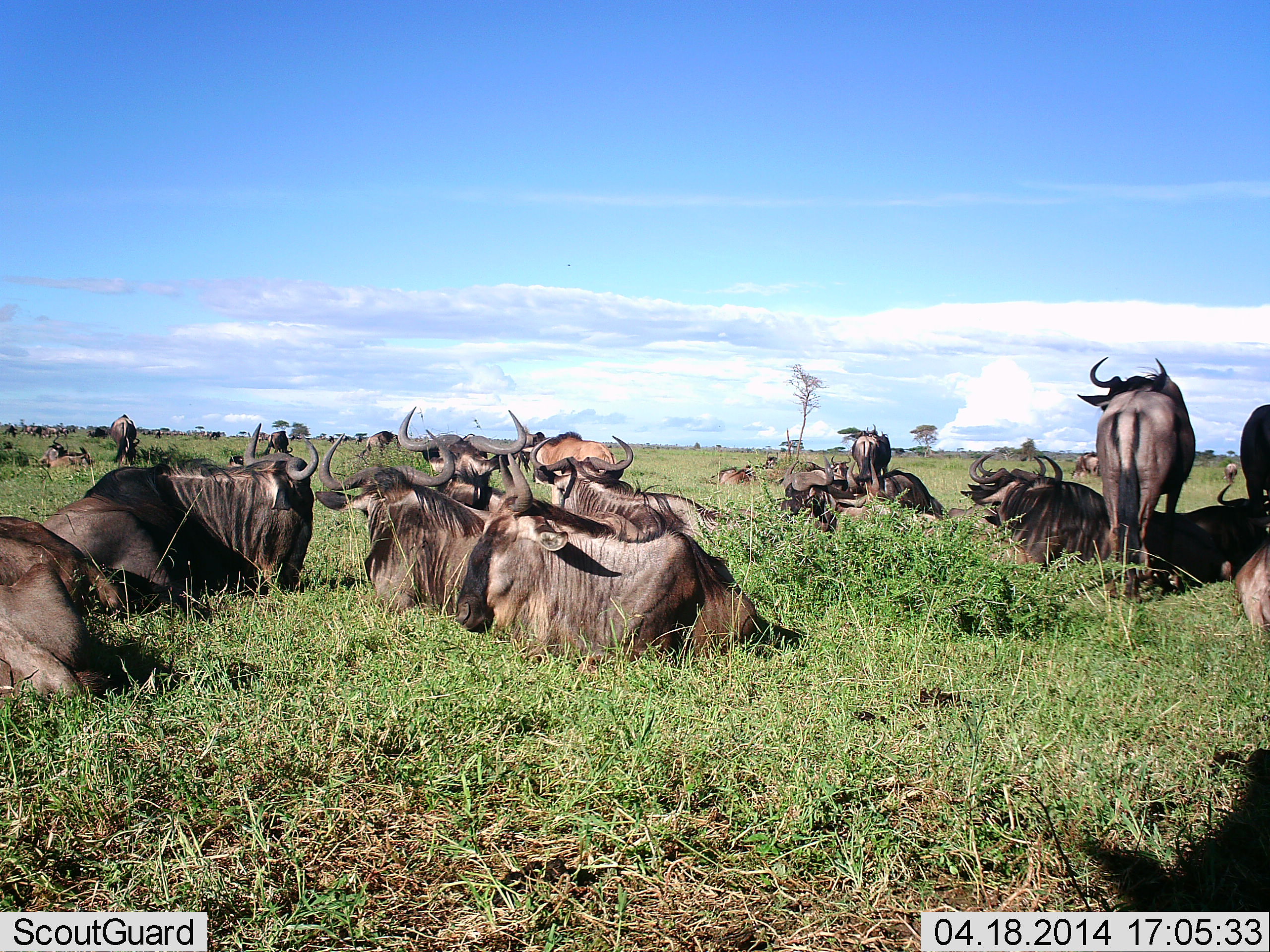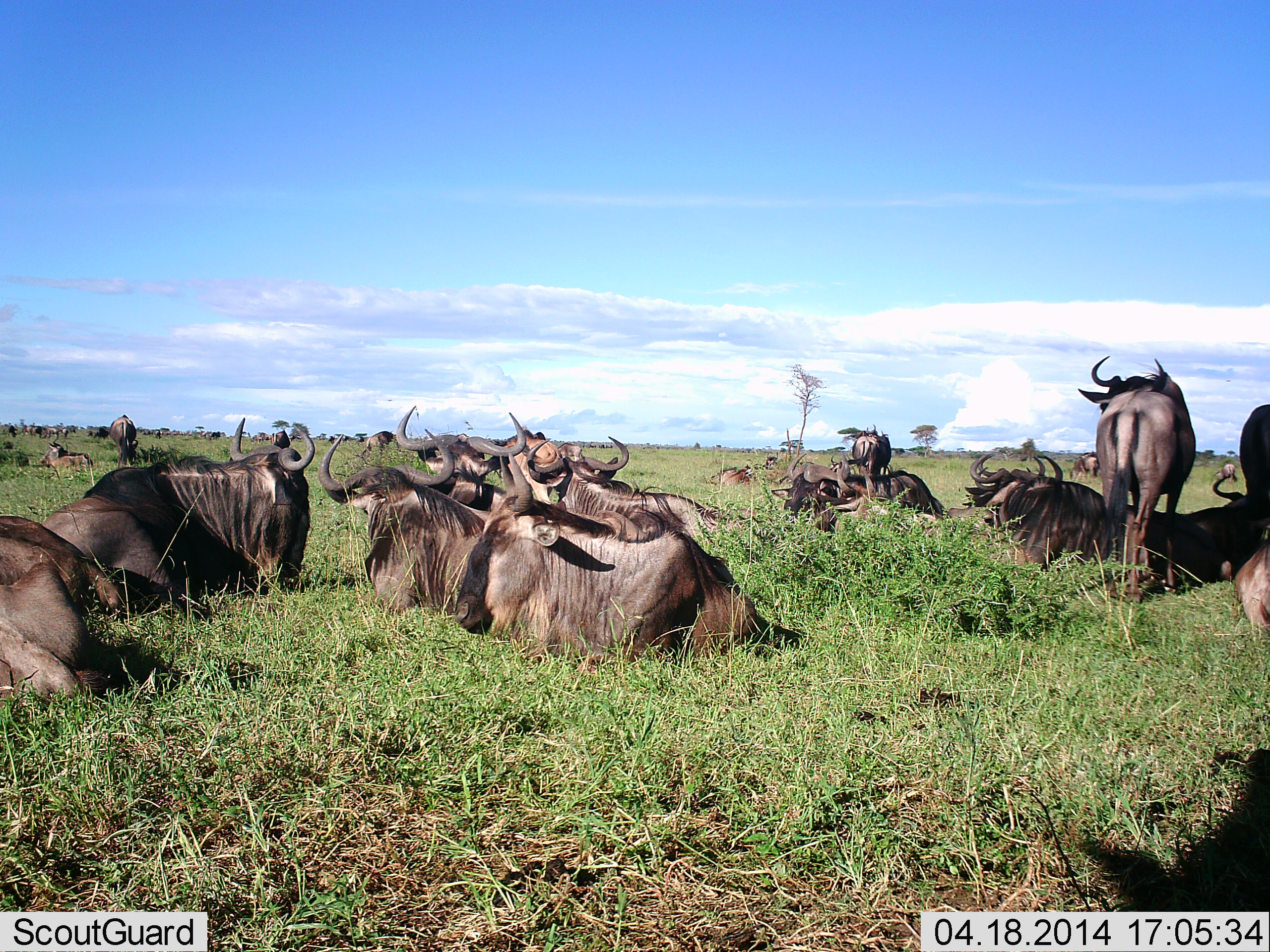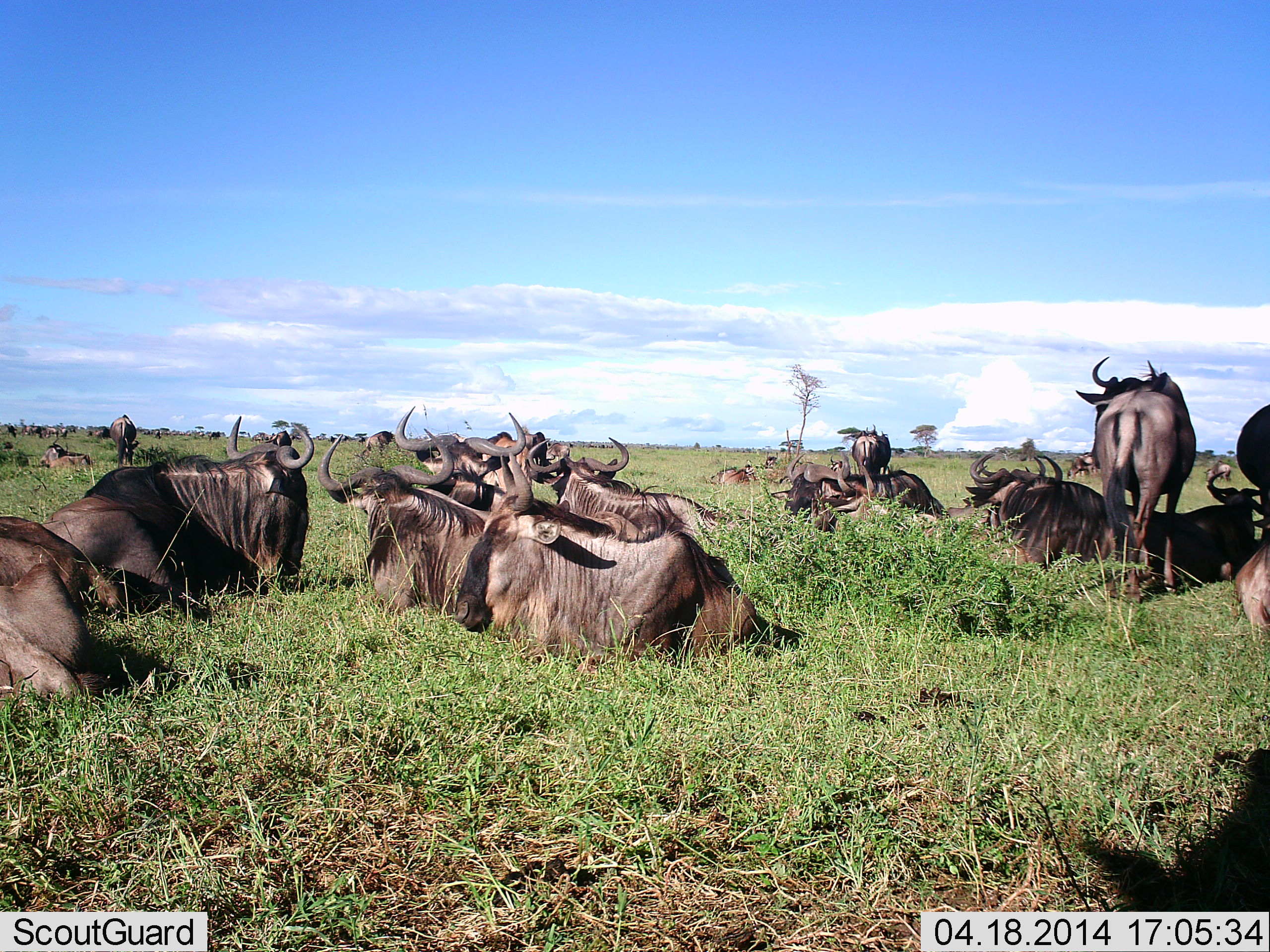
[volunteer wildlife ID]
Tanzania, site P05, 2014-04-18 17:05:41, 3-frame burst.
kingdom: Animalia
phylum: Chordata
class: Mammalia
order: Artiodactyla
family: Bovidae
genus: Connochaetes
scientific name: Connochaetes taurinus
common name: blue wildebeest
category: wildebeest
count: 11-50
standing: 80%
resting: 90%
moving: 10%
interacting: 20%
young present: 30%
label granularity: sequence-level